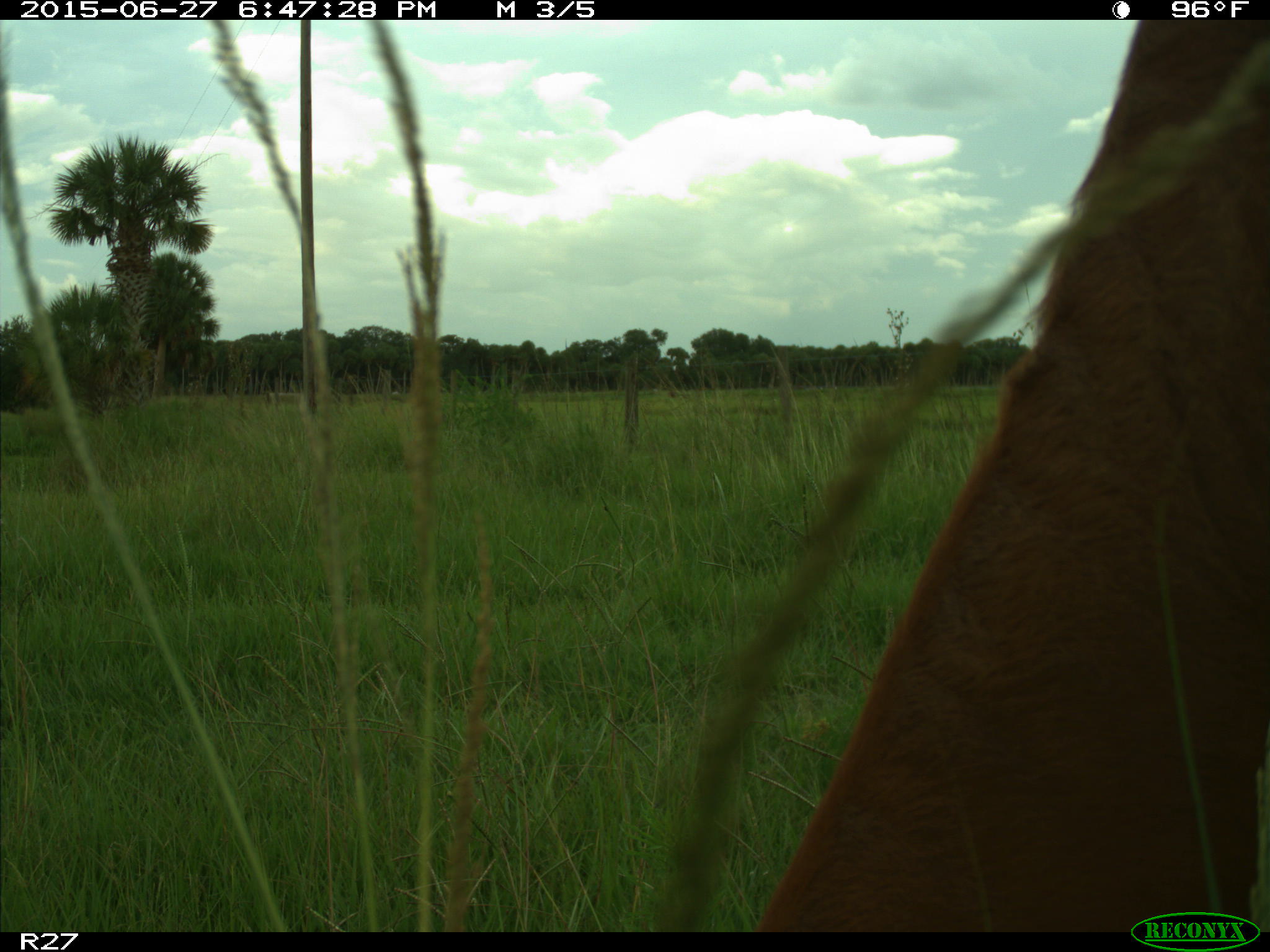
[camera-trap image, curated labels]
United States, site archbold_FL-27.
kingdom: Animalia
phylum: Chordata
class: Mammalia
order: Artiodactyla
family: Bovidae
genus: Bos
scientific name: Bos taurus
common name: domestic cow